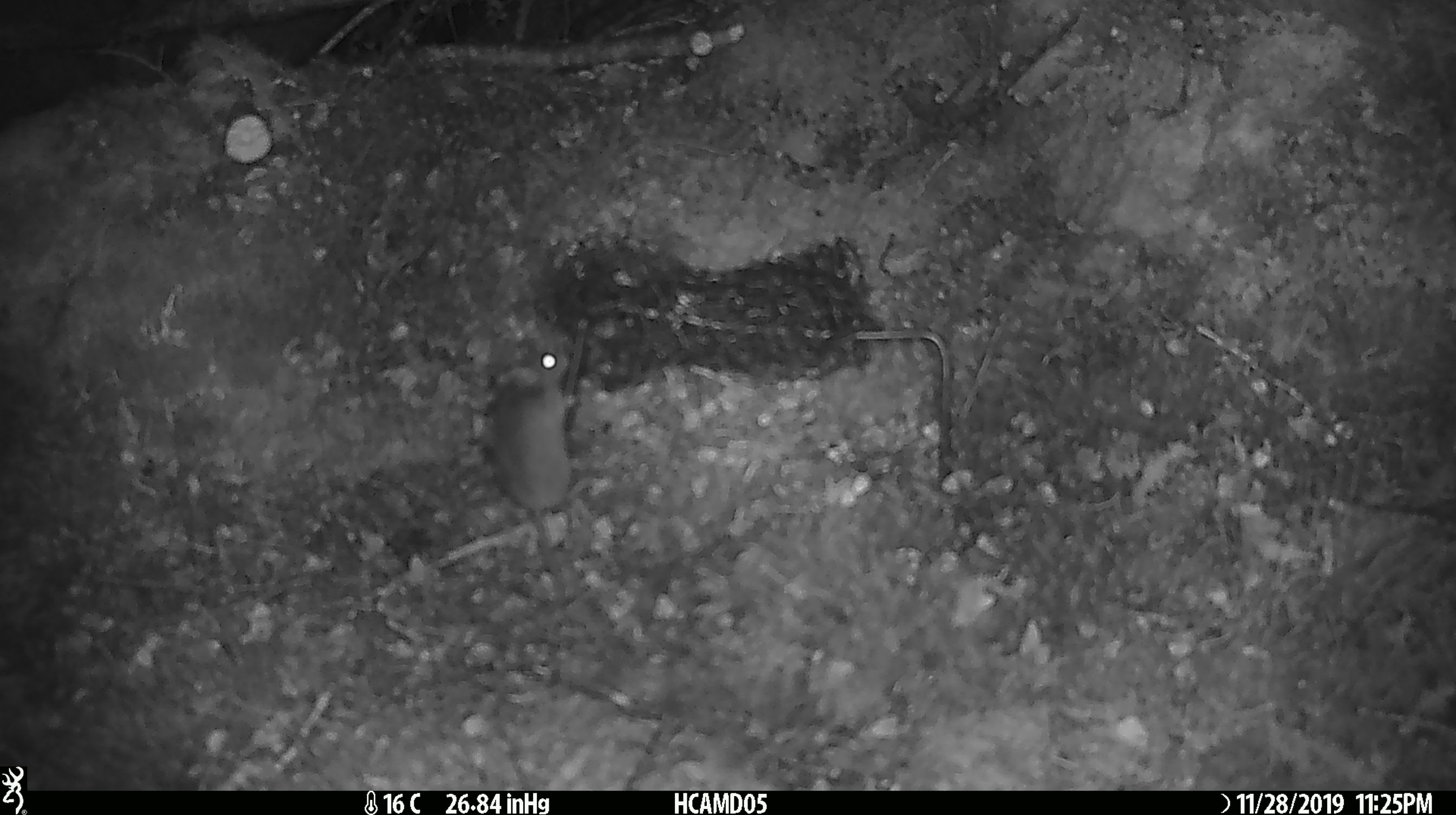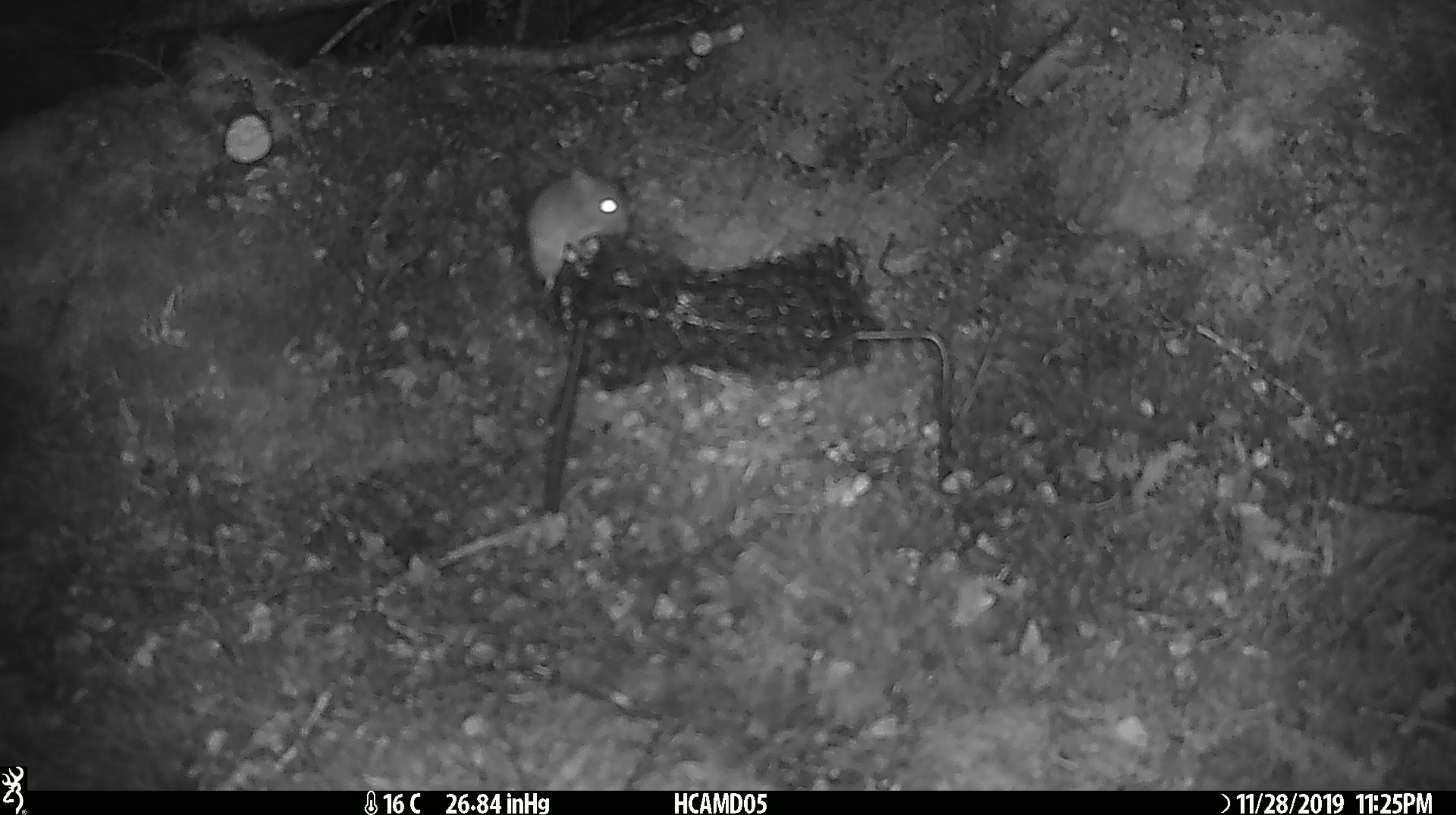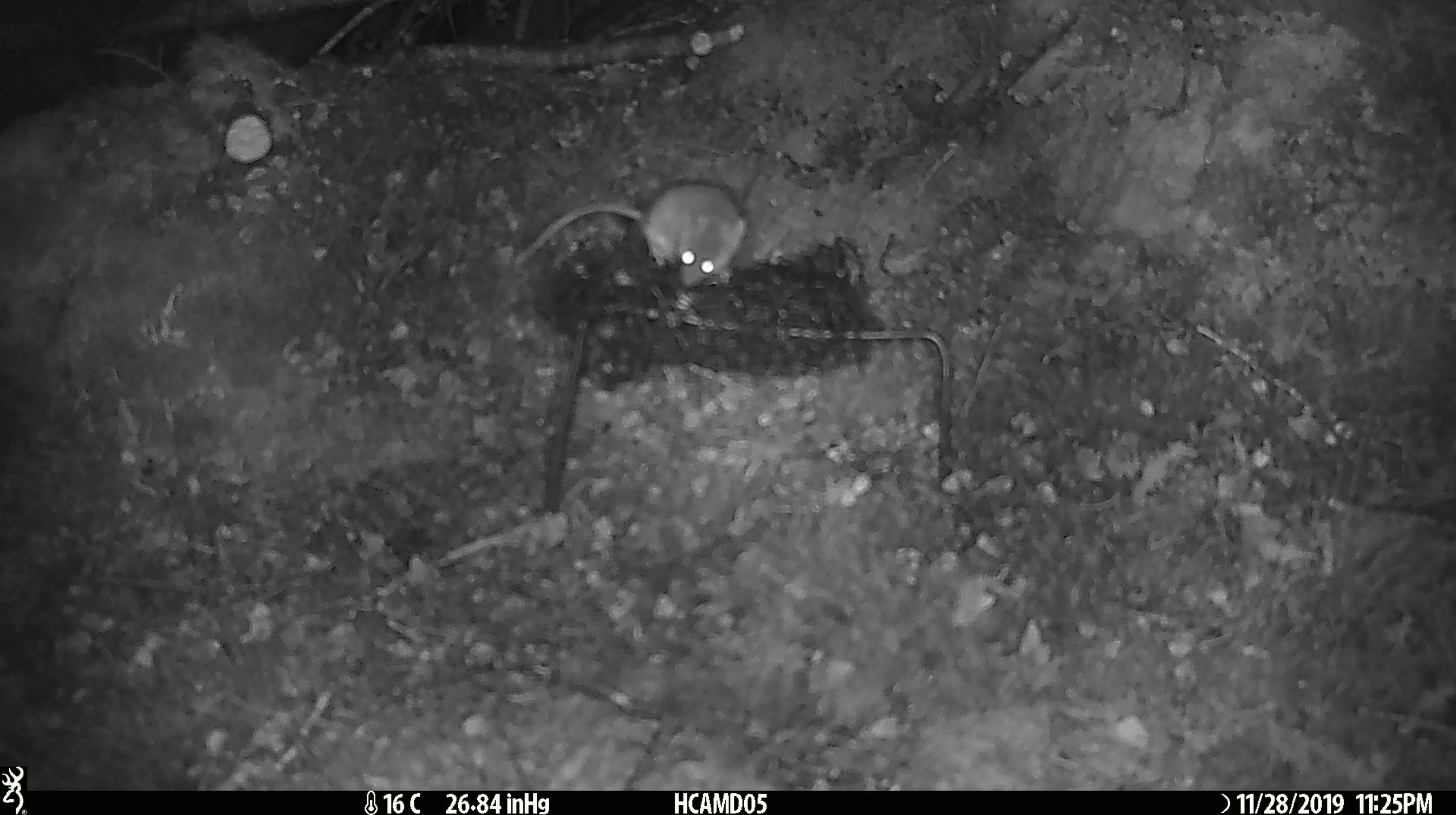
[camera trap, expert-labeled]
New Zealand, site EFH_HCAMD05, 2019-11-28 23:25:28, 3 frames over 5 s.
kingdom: Animalia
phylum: Chordata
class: Mammalia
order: Rodentia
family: Muridae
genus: Mus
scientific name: Mus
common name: mouse